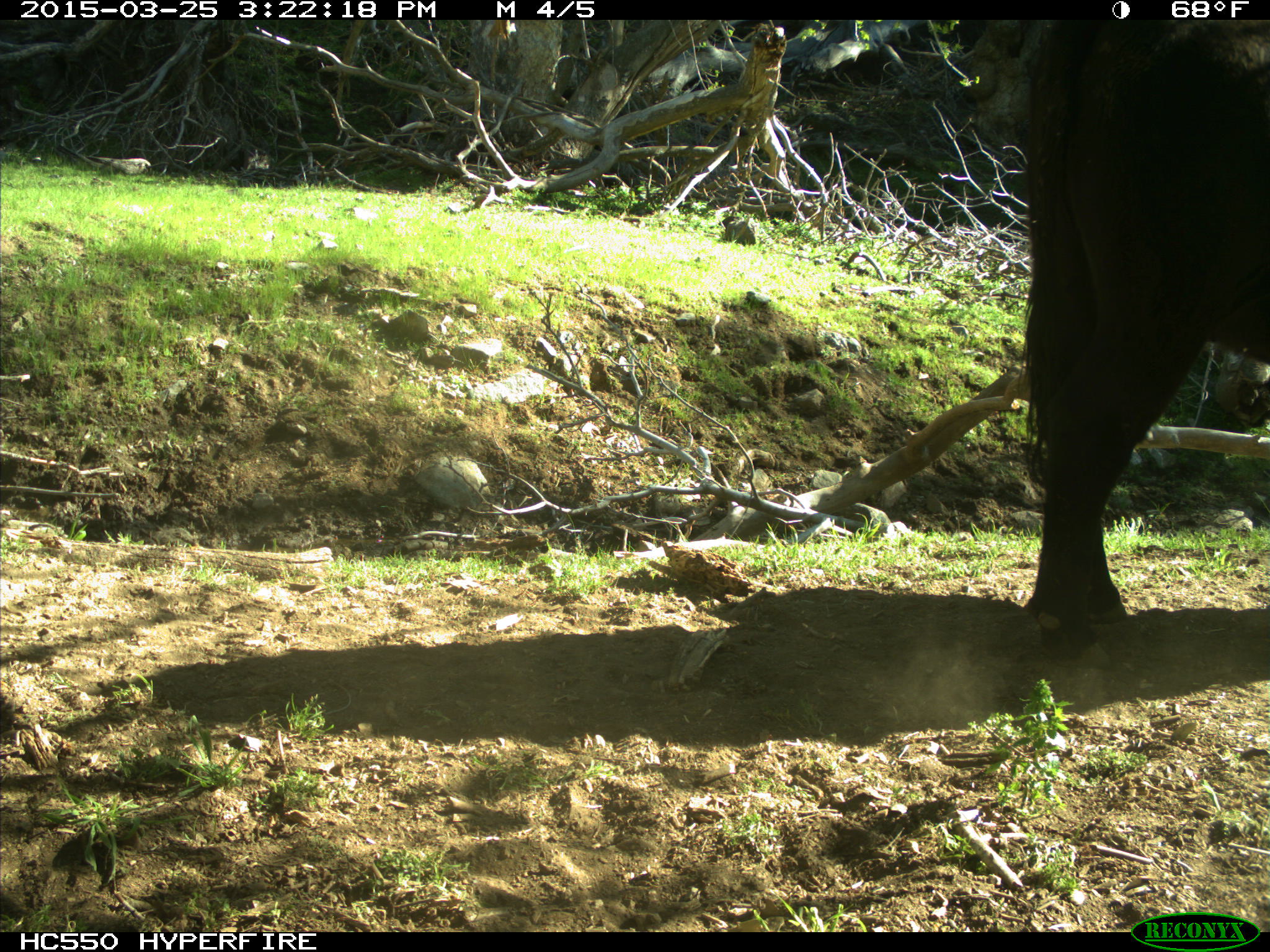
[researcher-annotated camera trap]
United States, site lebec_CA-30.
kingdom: Animalia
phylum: Chordata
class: Mammalia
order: Artiodactyla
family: Bovidae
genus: Bos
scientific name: Bos taurus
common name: domestic cow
Bos taurus (domestic cow).